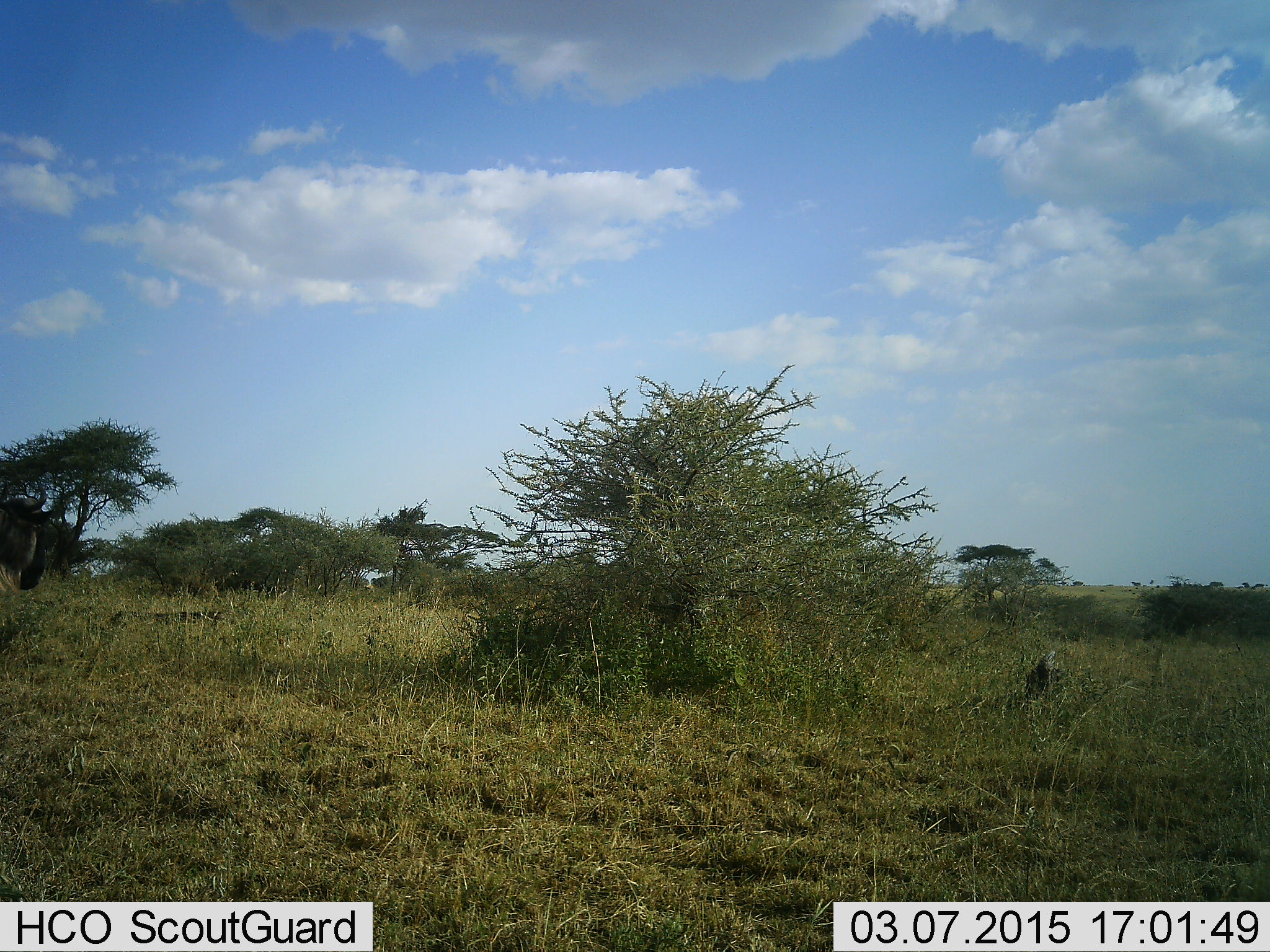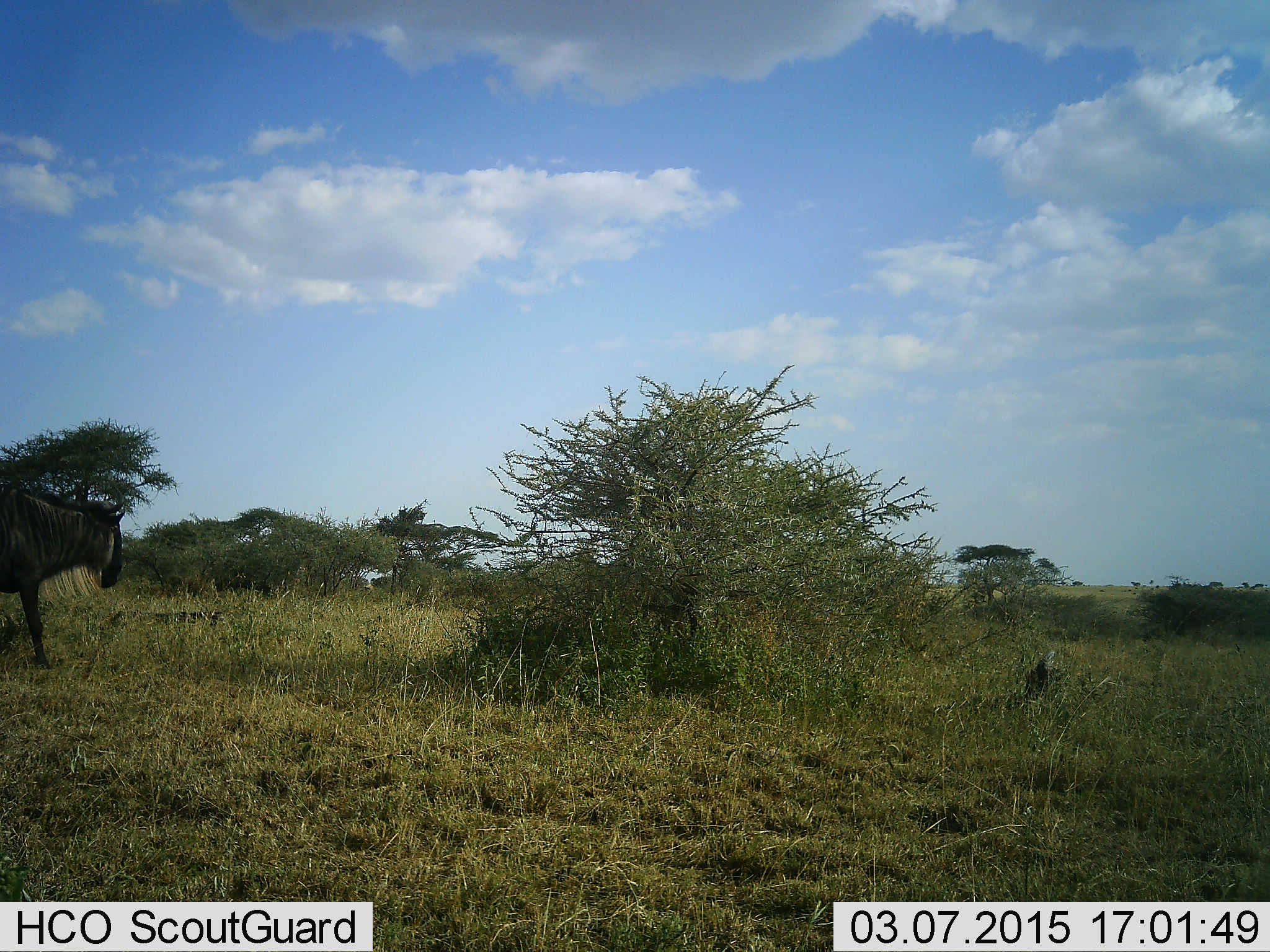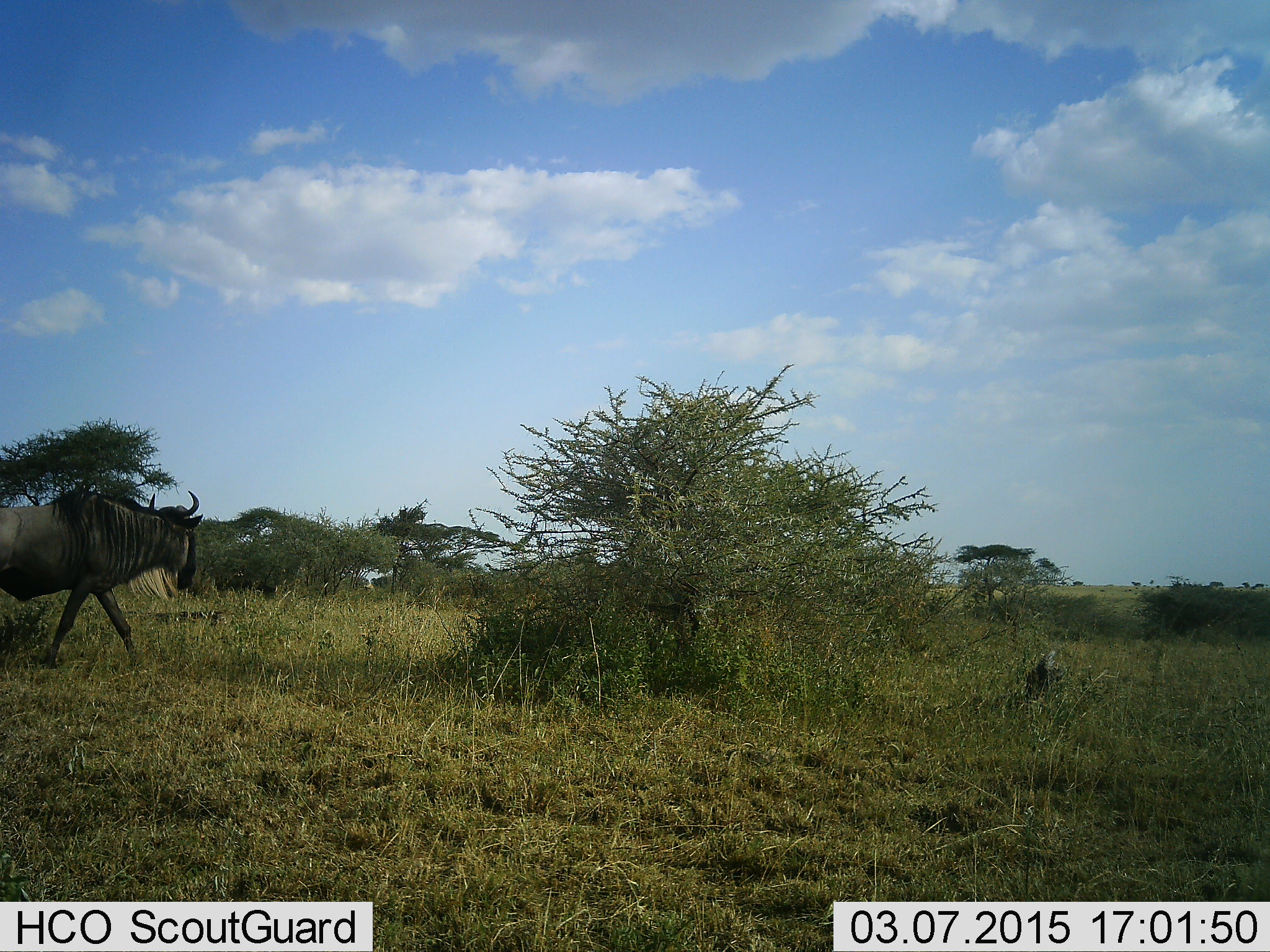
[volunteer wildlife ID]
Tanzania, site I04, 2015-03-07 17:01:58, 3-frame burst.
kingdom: Animalia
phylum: Chordata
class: Mammalia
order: Artiodactyla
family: Bovidae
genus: Connochaetes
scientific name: Connochaetes taurinus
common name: blue wildebeest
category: wildebeest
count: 1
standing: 0%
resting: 0%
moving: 100%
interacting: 0%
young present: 0%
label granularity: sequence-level